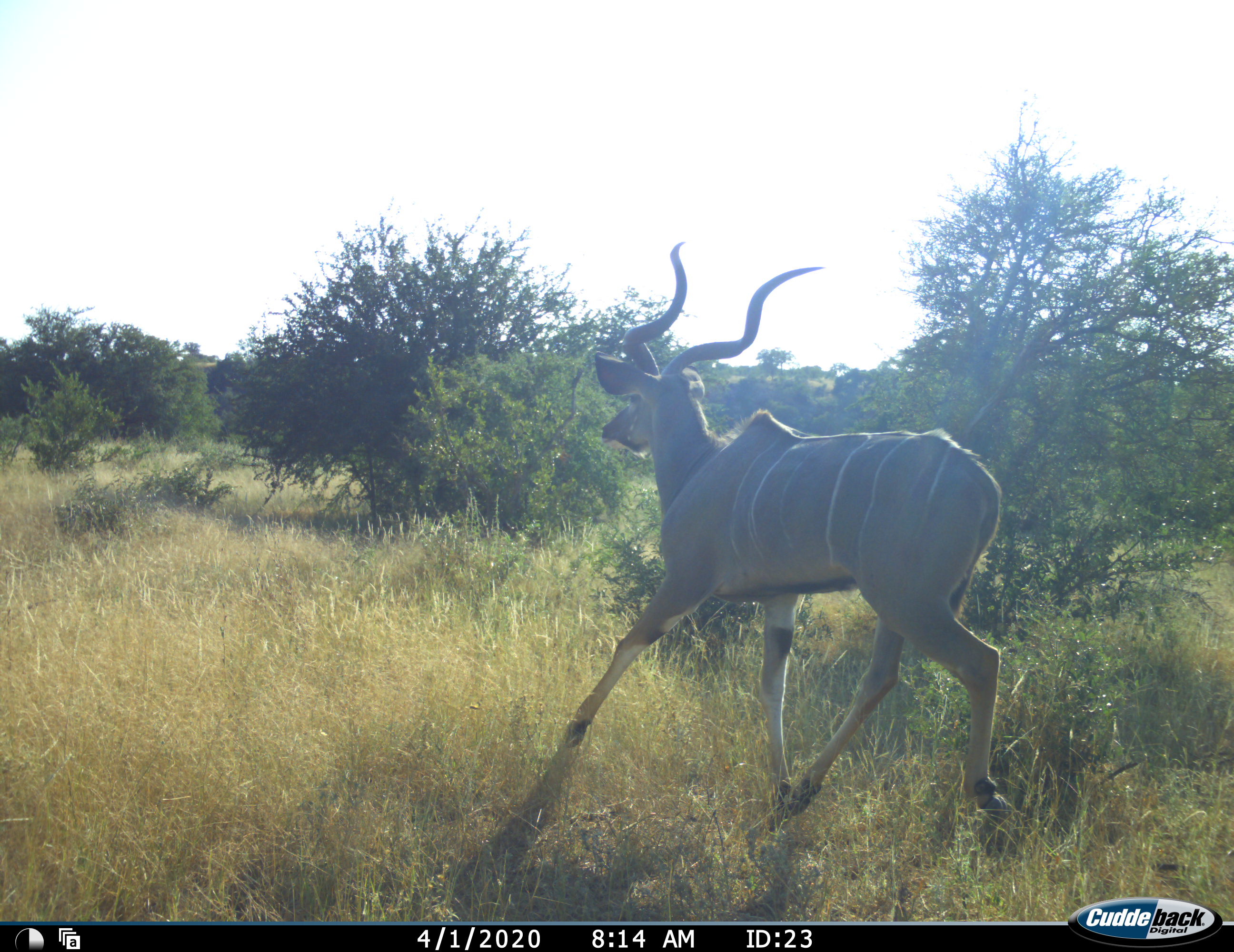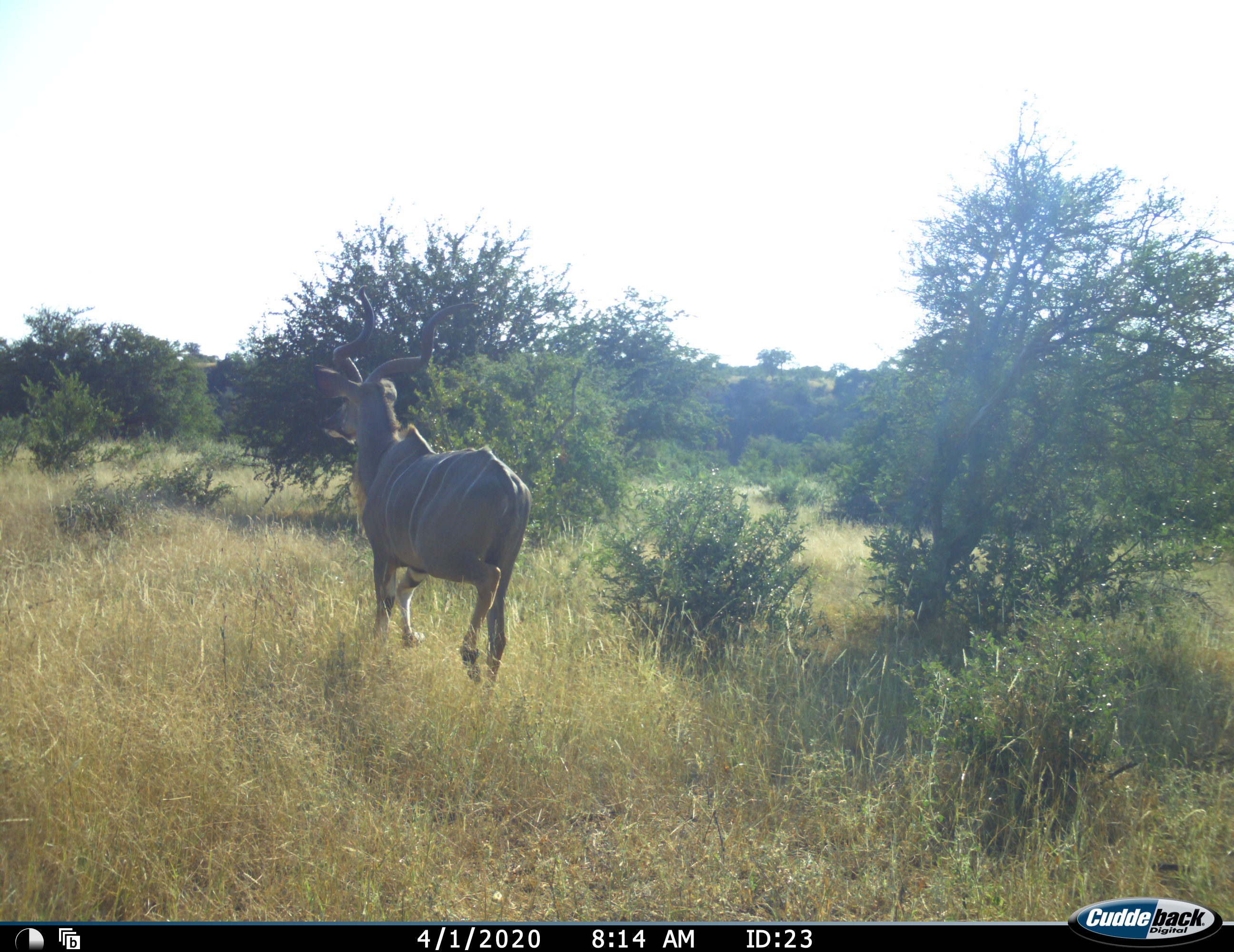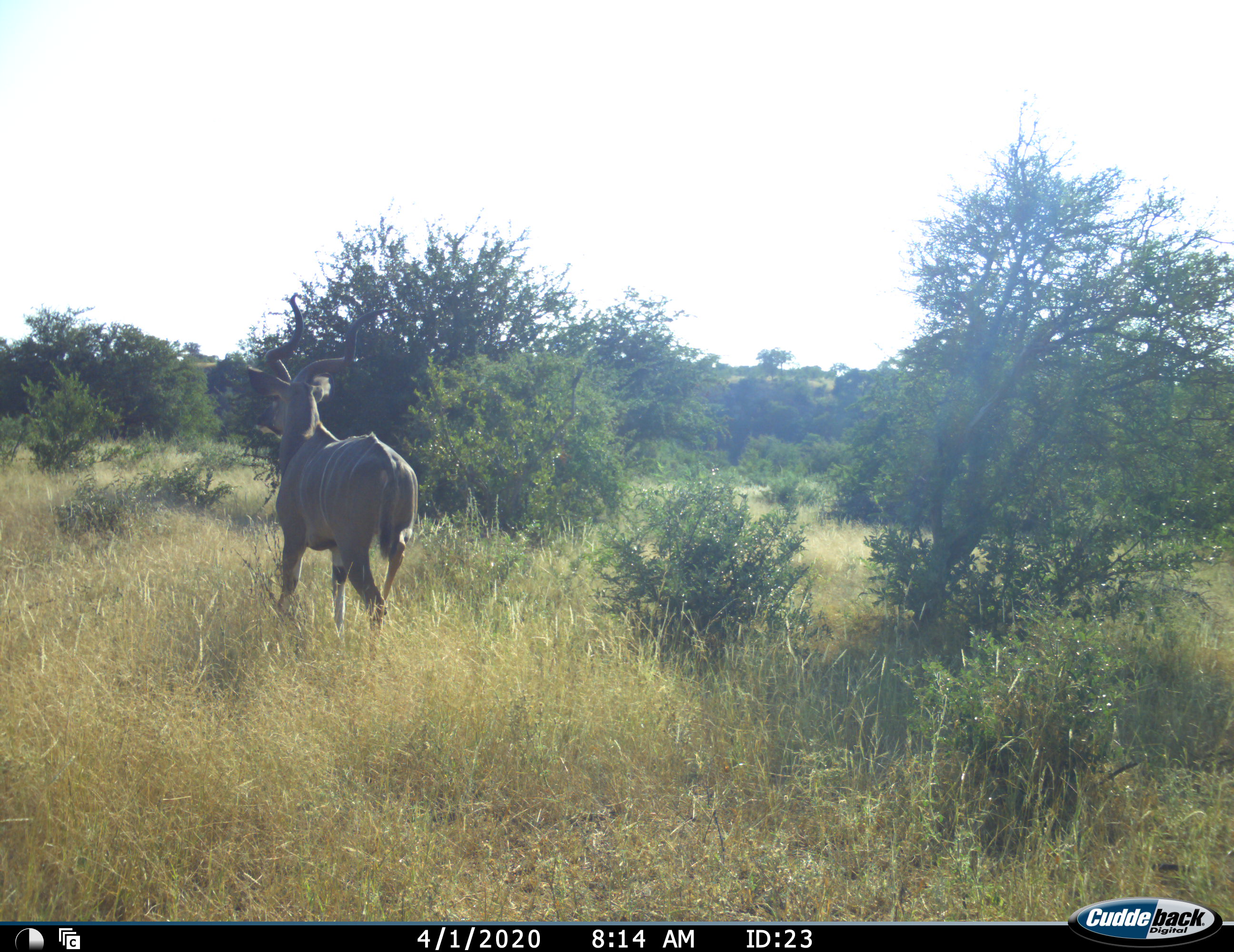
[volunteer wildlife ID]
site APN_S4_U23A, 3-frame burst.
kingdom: Animalia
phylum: Chordata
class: Mammalia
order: Artiodactyla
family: Bovidae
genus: Tragelaphus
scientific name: Tragelaphus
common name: kudu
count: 1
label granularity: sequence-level